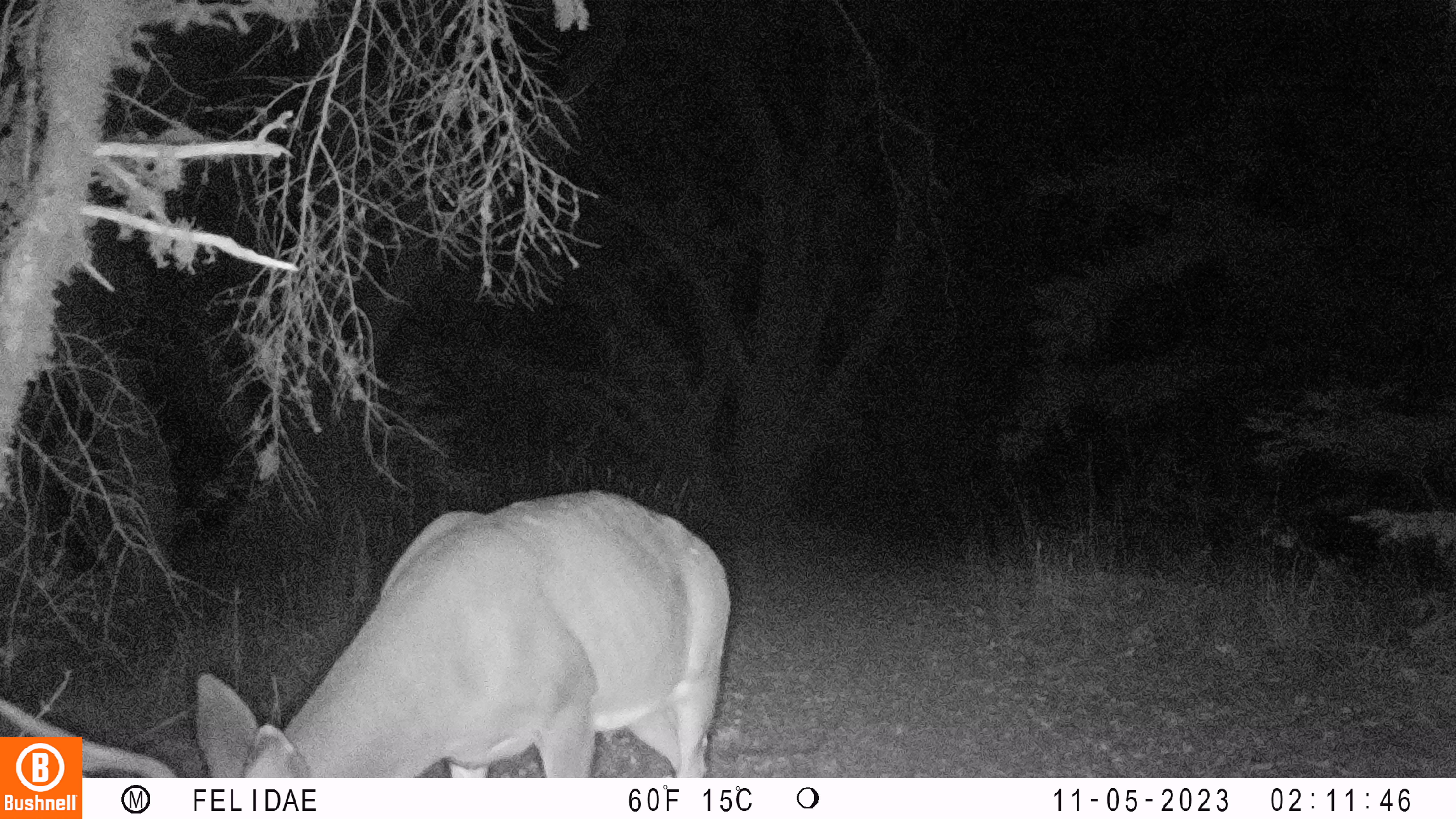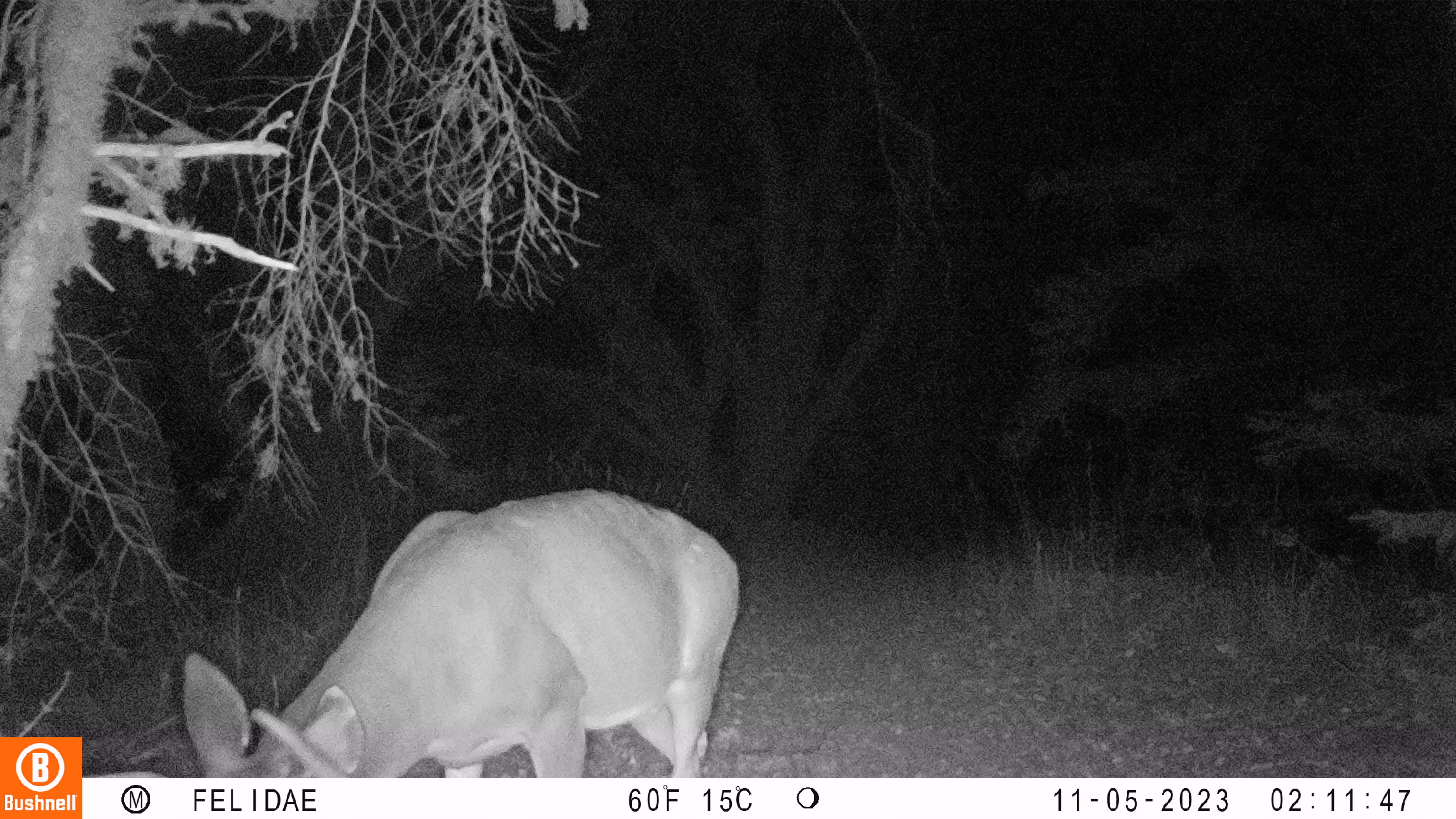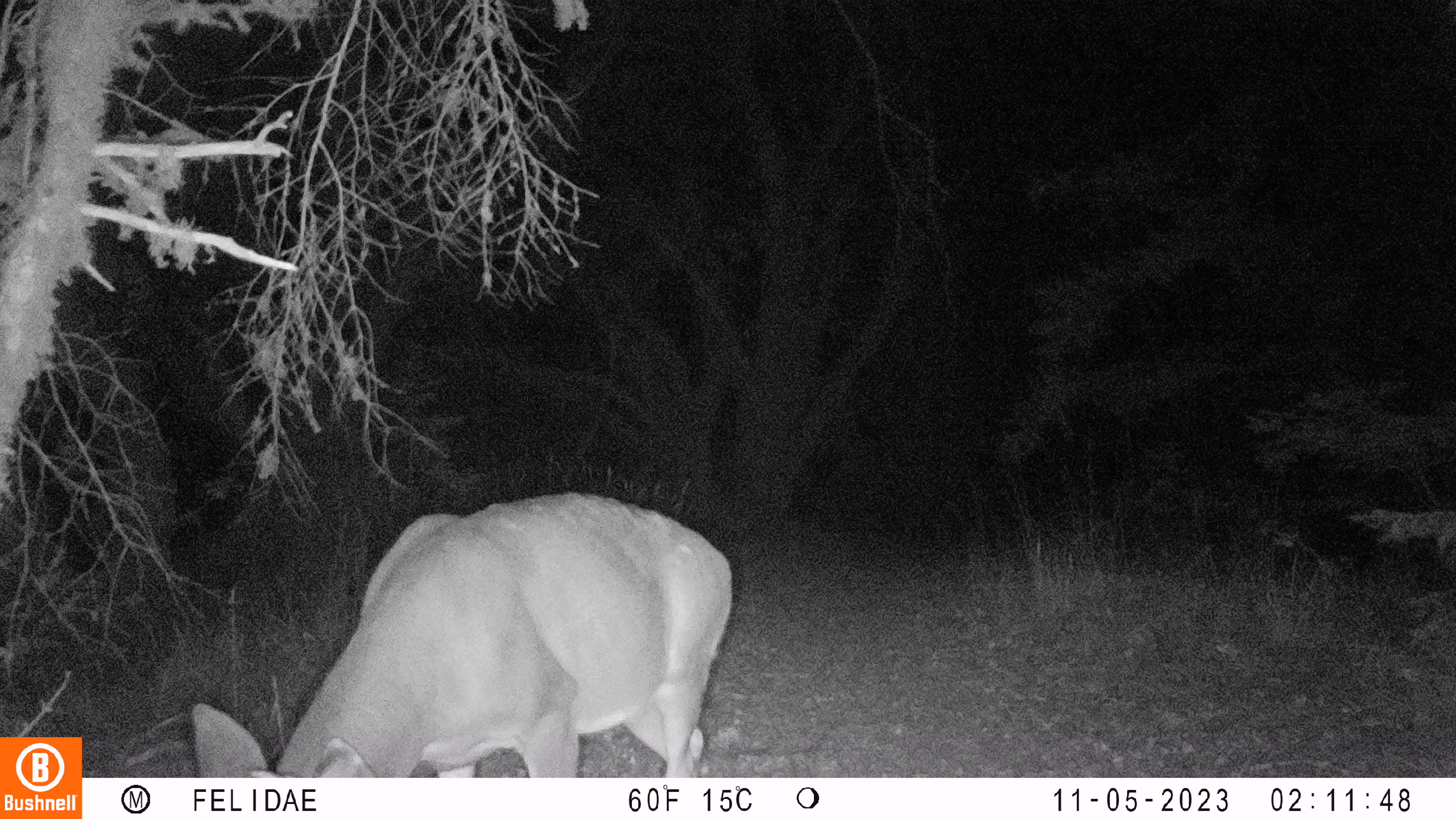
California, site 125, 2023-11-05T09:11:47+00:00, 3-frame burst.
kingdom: Animalia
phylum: Chordata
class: Mammalia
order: Artiodactyla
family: Cervidae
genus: Odocoileus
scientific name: Odocoileus hemionus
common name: mule deer